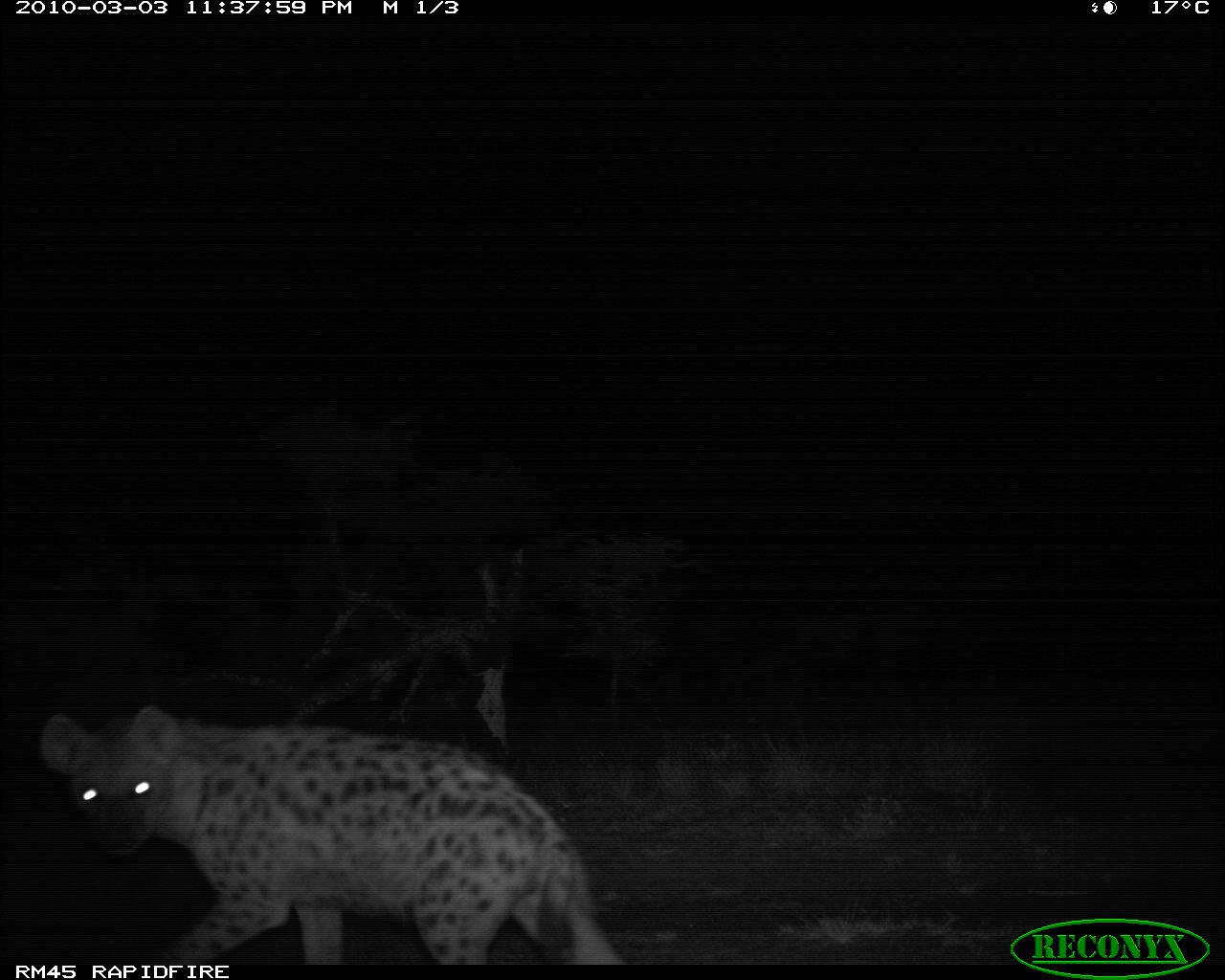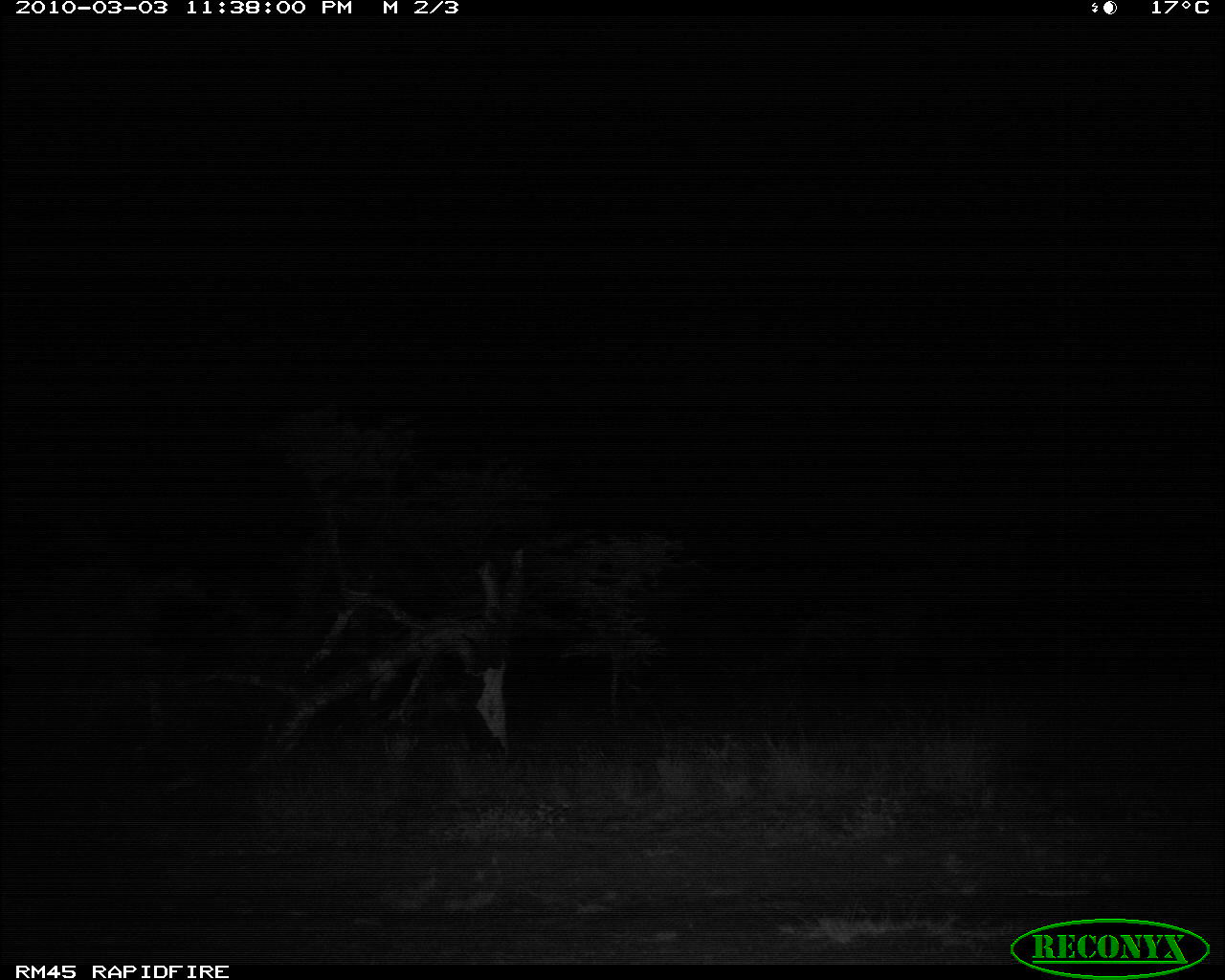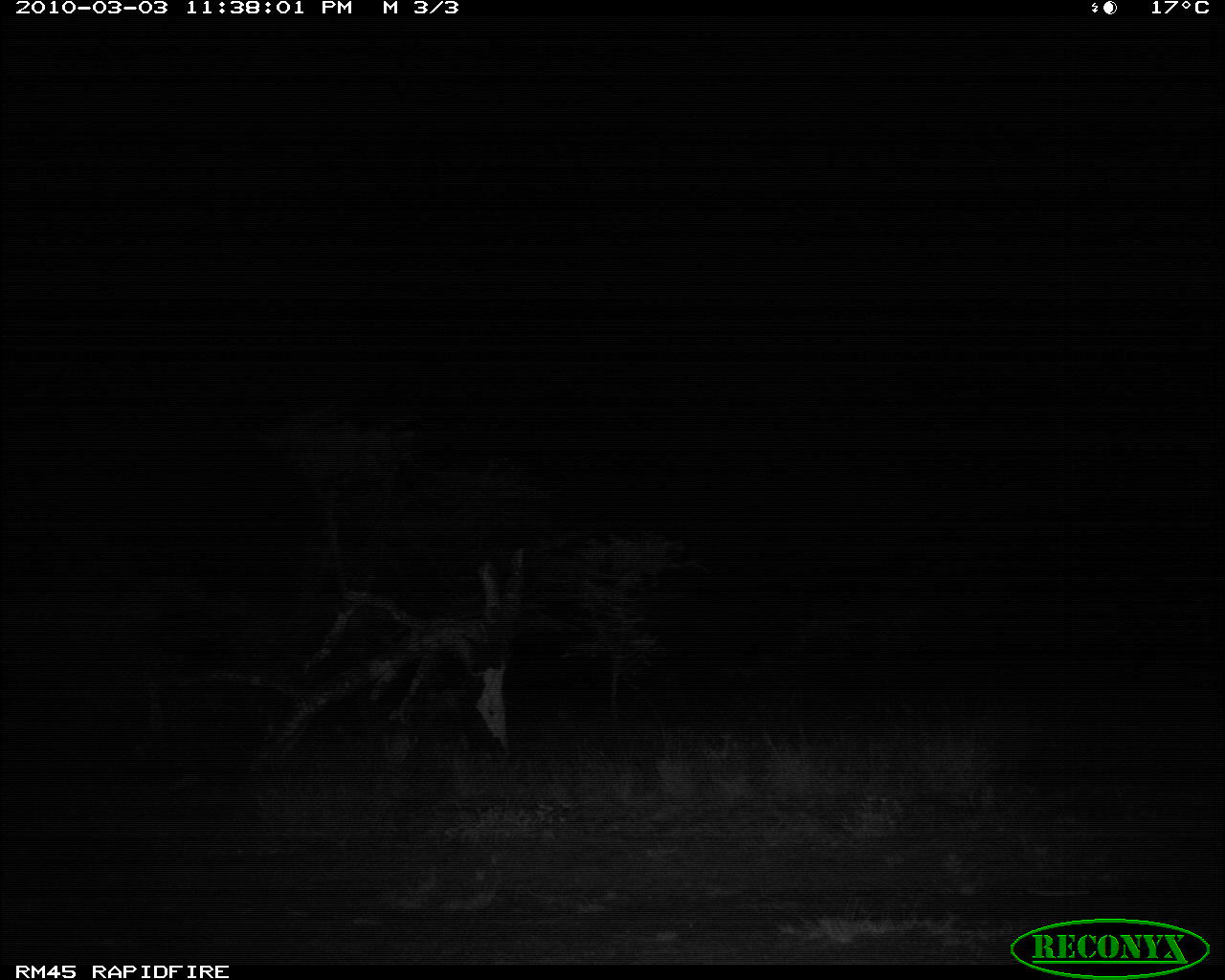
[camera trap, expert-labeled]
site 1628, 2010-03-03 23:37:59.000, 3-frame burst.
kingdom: Animalia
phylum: Chordata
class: Mammalia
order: Carnivora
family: Hyaenidae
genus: Crocuta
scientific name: Crocuta crocuta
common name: spotted hyena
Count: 1.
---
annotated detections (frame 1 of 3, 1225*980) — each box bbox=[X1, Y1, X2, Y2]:
crocuta crocuta: bbox=[38, 699, 625, 964]